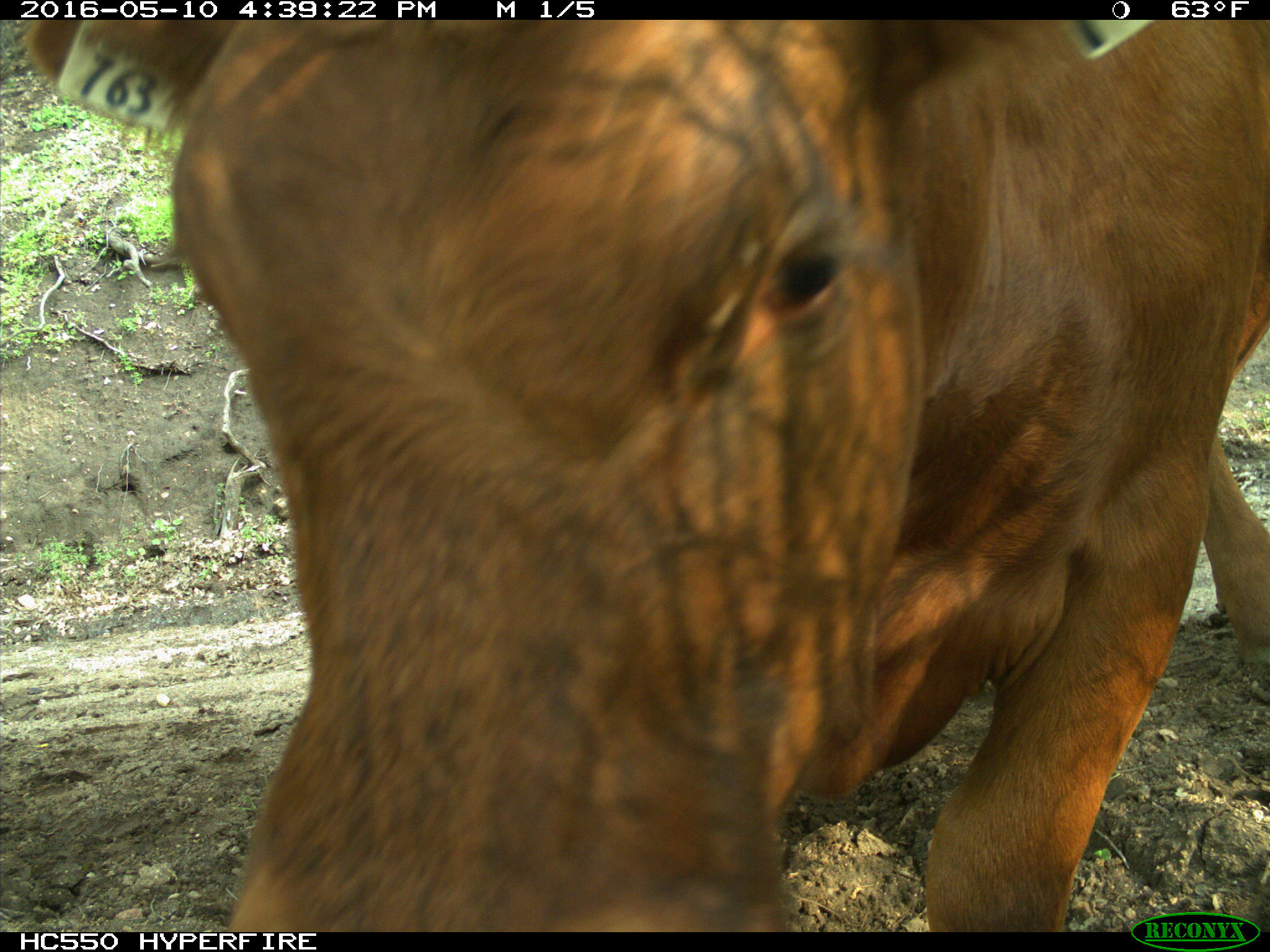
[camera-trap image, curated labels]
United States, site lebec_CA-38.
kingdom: Animalia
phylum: Chordata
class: Mammalia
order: Artiodactyla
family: Bovidae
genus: Bos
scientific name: Bos taurus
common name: domestic cow